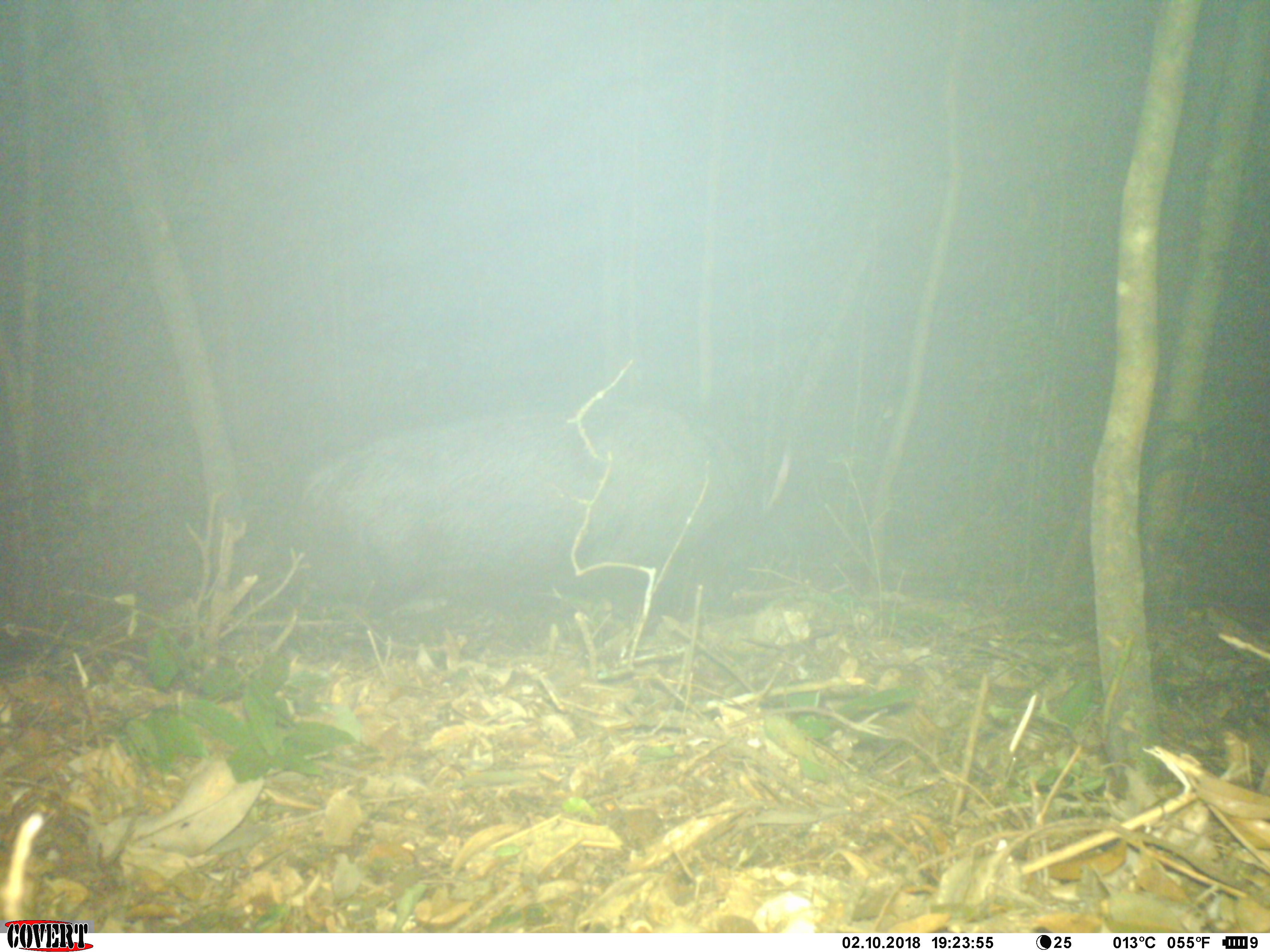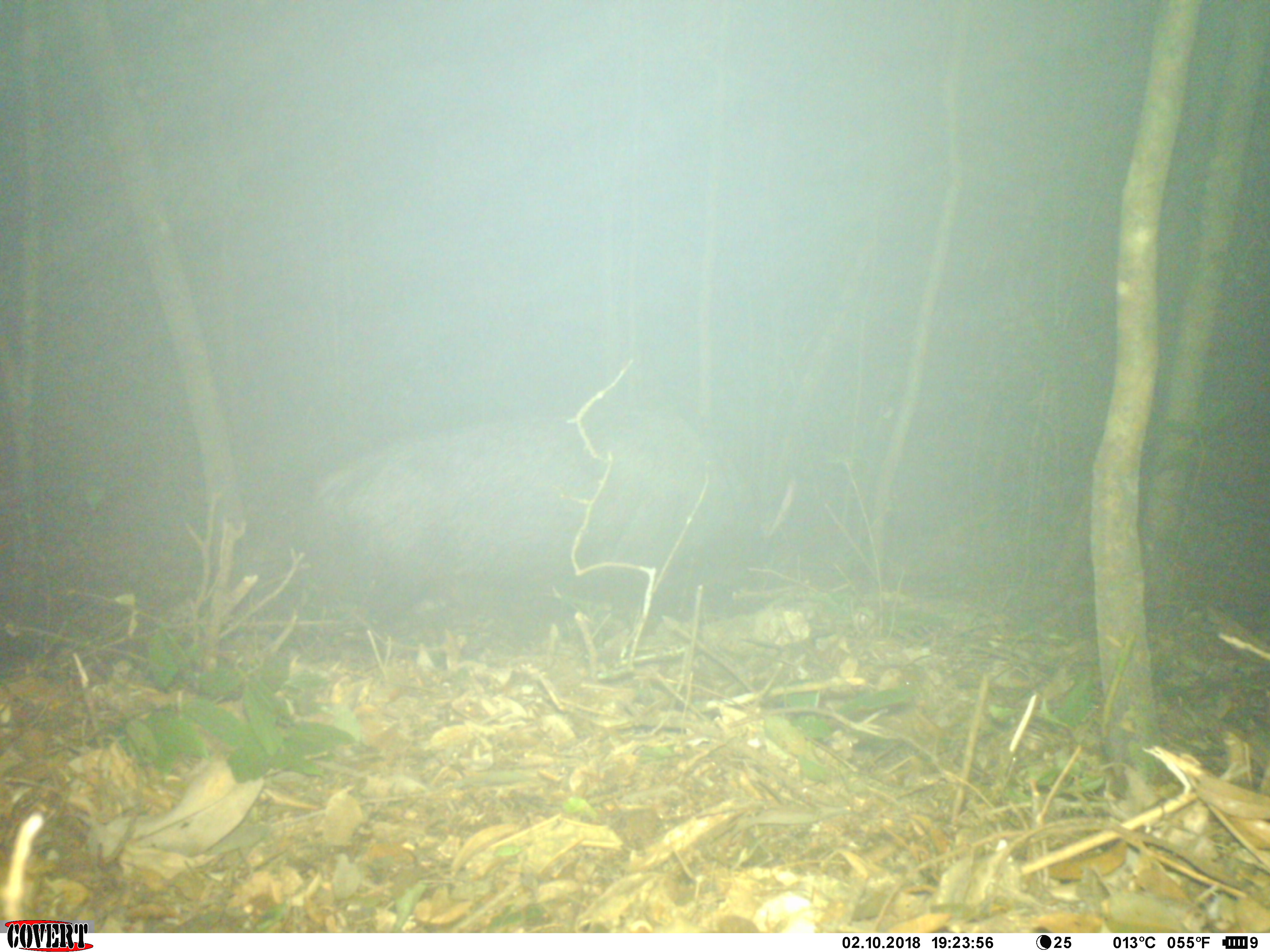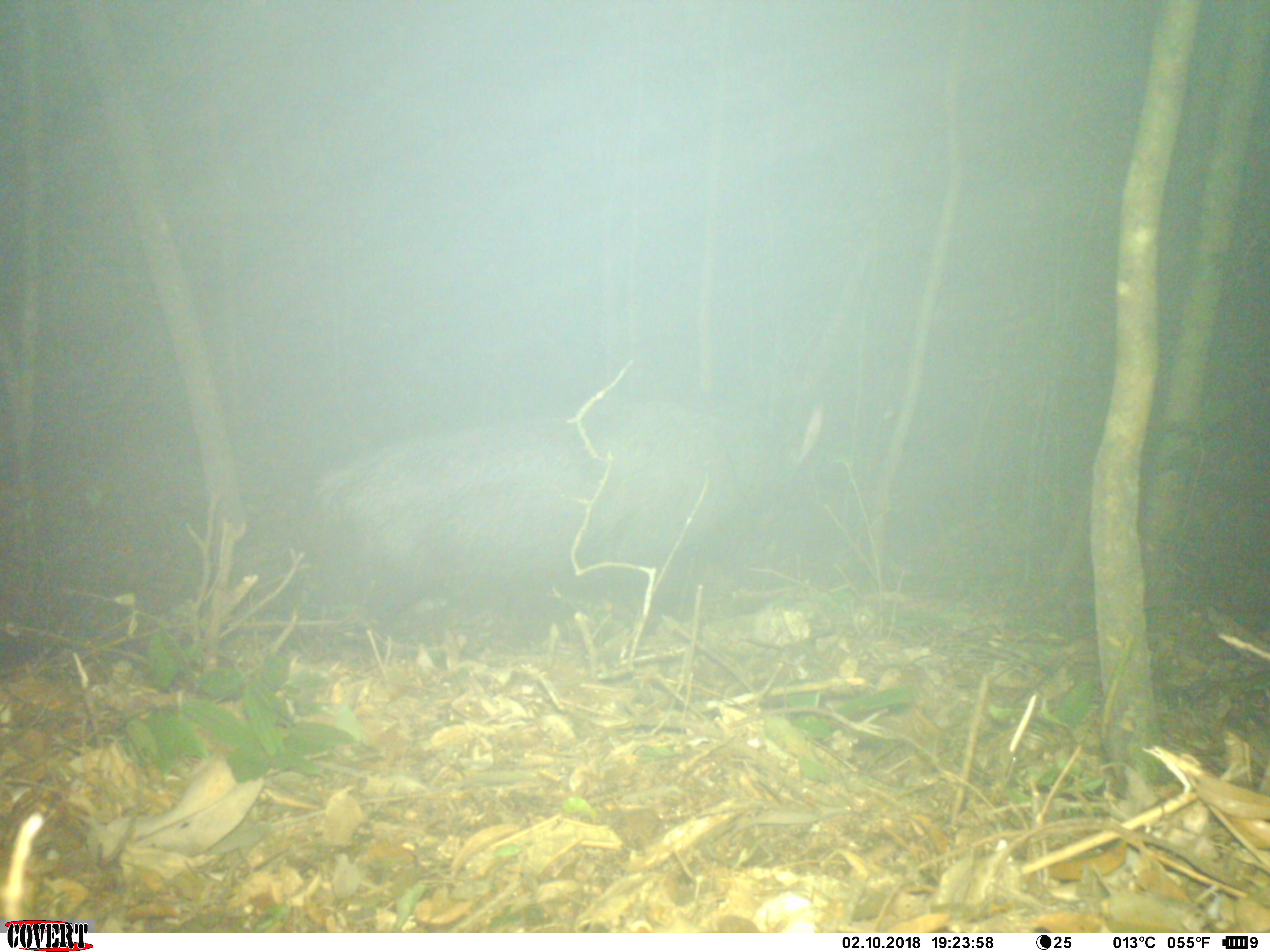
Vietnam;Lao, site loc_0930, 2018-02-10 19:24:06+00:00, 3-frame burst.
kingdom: Animalia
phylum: Chordata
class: Mammalia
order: Artiodactyla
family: Bovidae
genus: Capricornis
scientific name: Capricornis sumatraensis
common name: chinese serow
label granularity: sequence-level